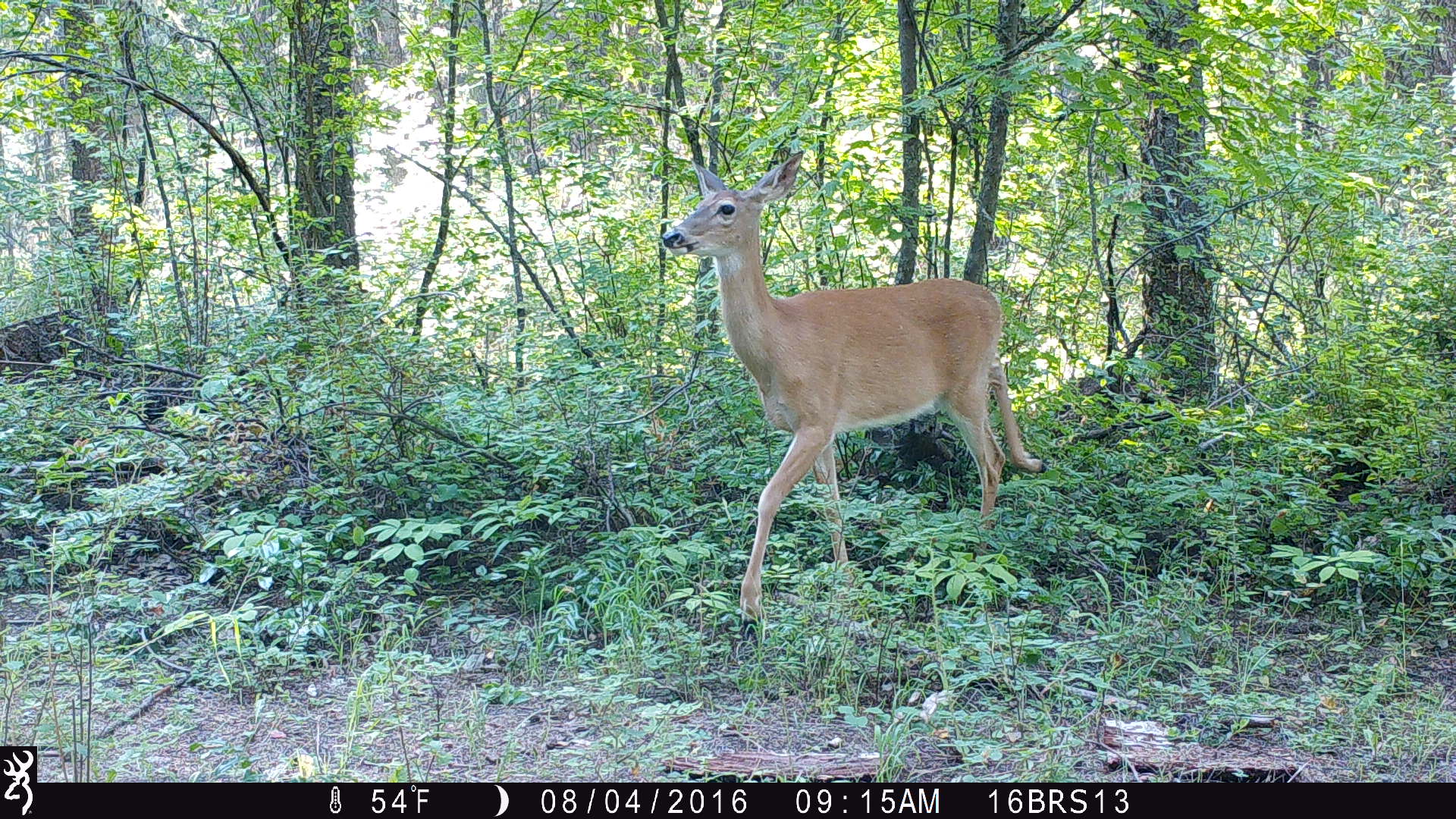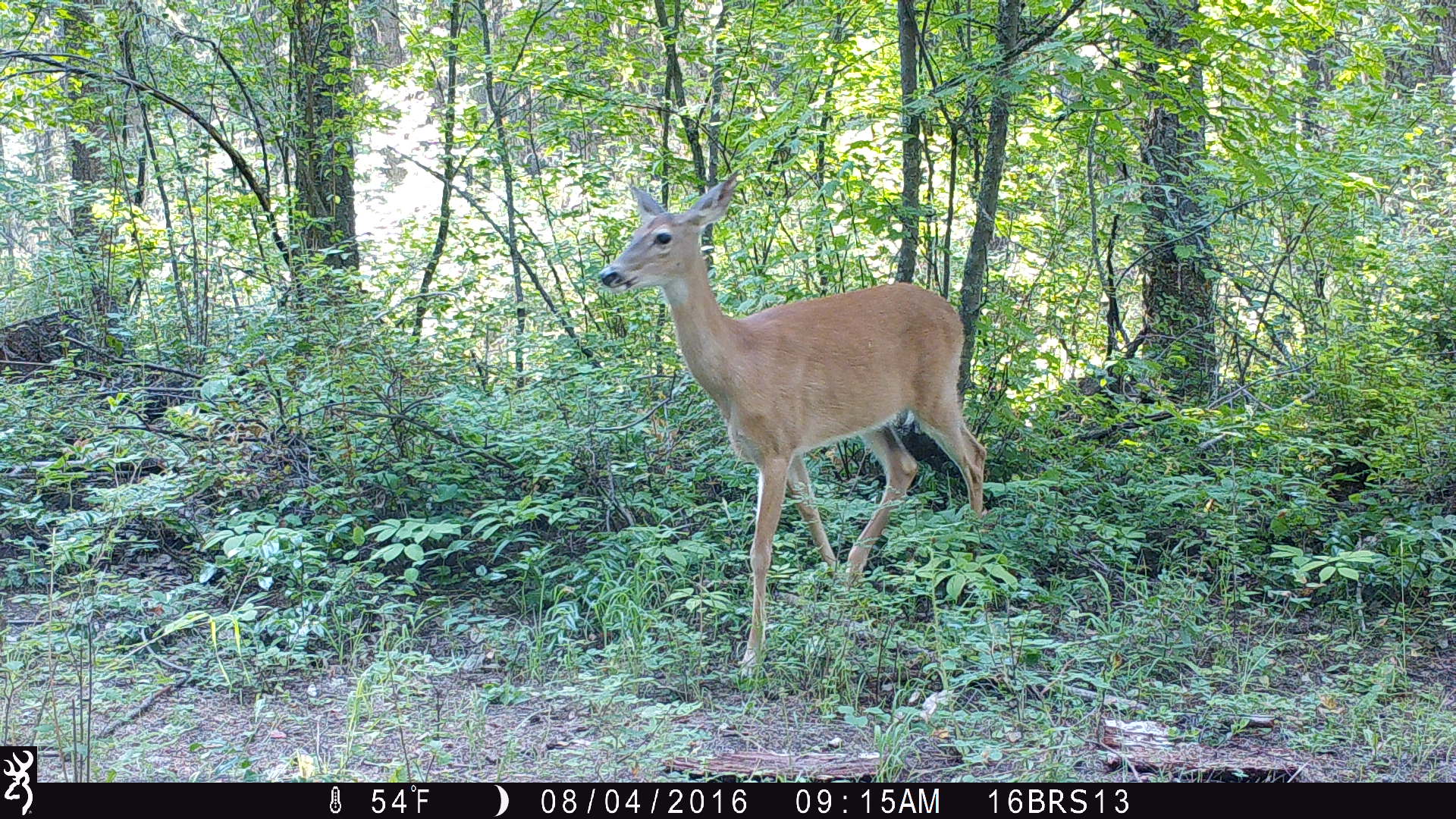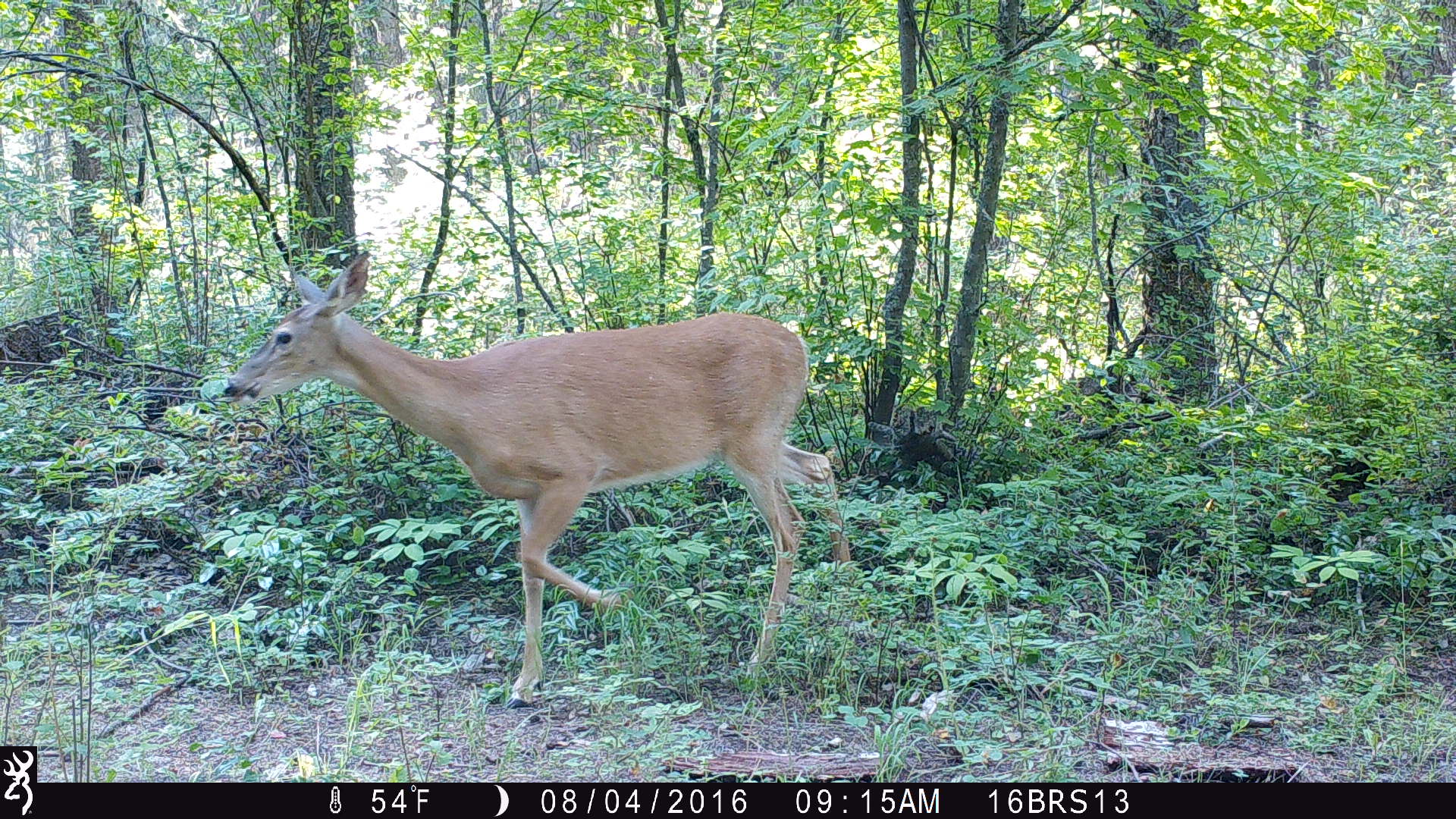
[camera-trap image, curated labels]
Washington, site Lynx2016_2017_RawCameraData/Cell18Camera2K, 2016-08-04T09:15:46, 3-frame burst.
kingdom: Animalia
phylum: Chordata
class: Mammalia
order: Artiodactyla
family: Cervidae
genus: Odocoileus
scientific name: Odocoileus virginianus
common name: white-tailed deer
Odocoileus virginianus (white-tailed deer). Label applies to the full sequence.